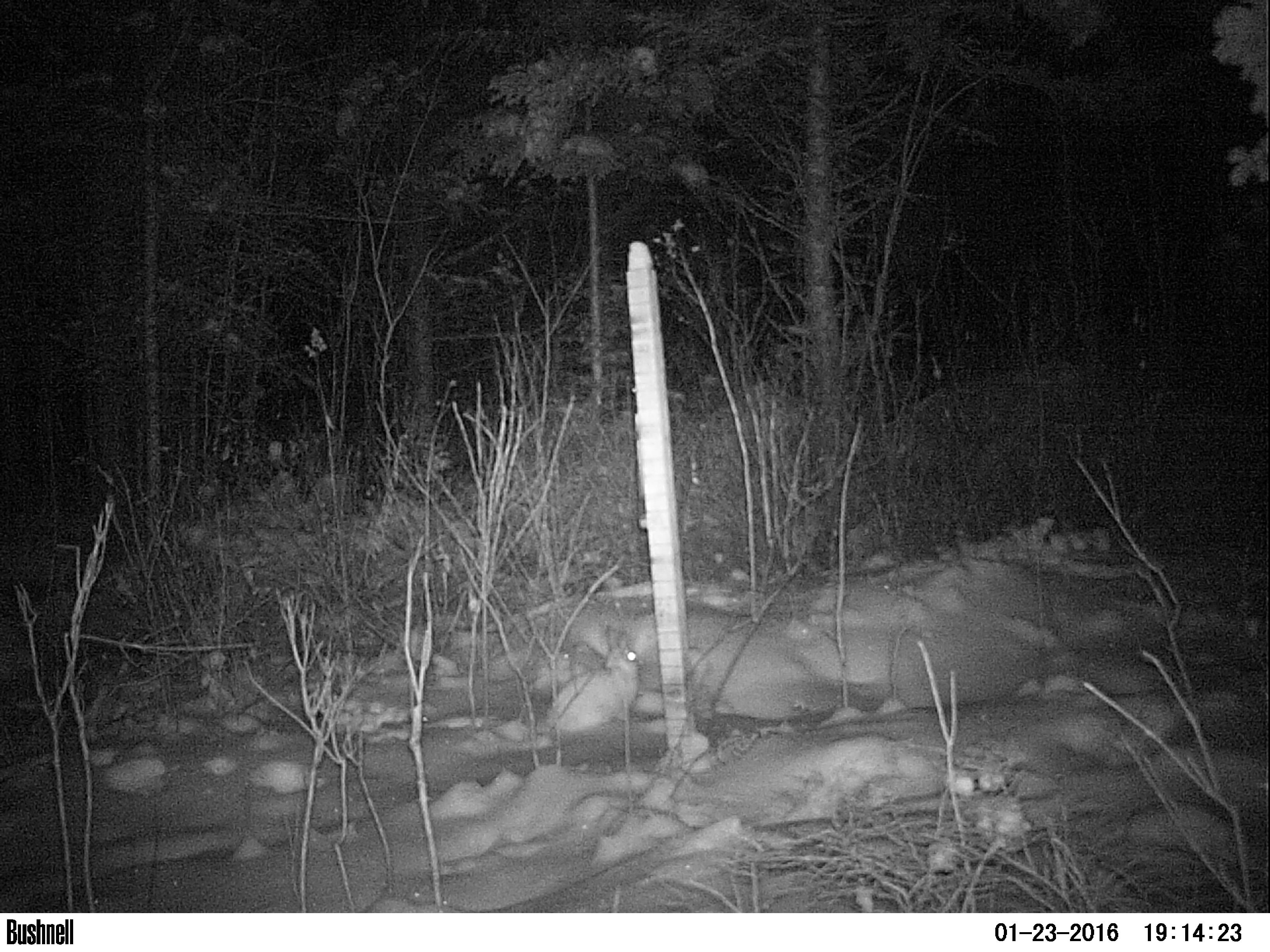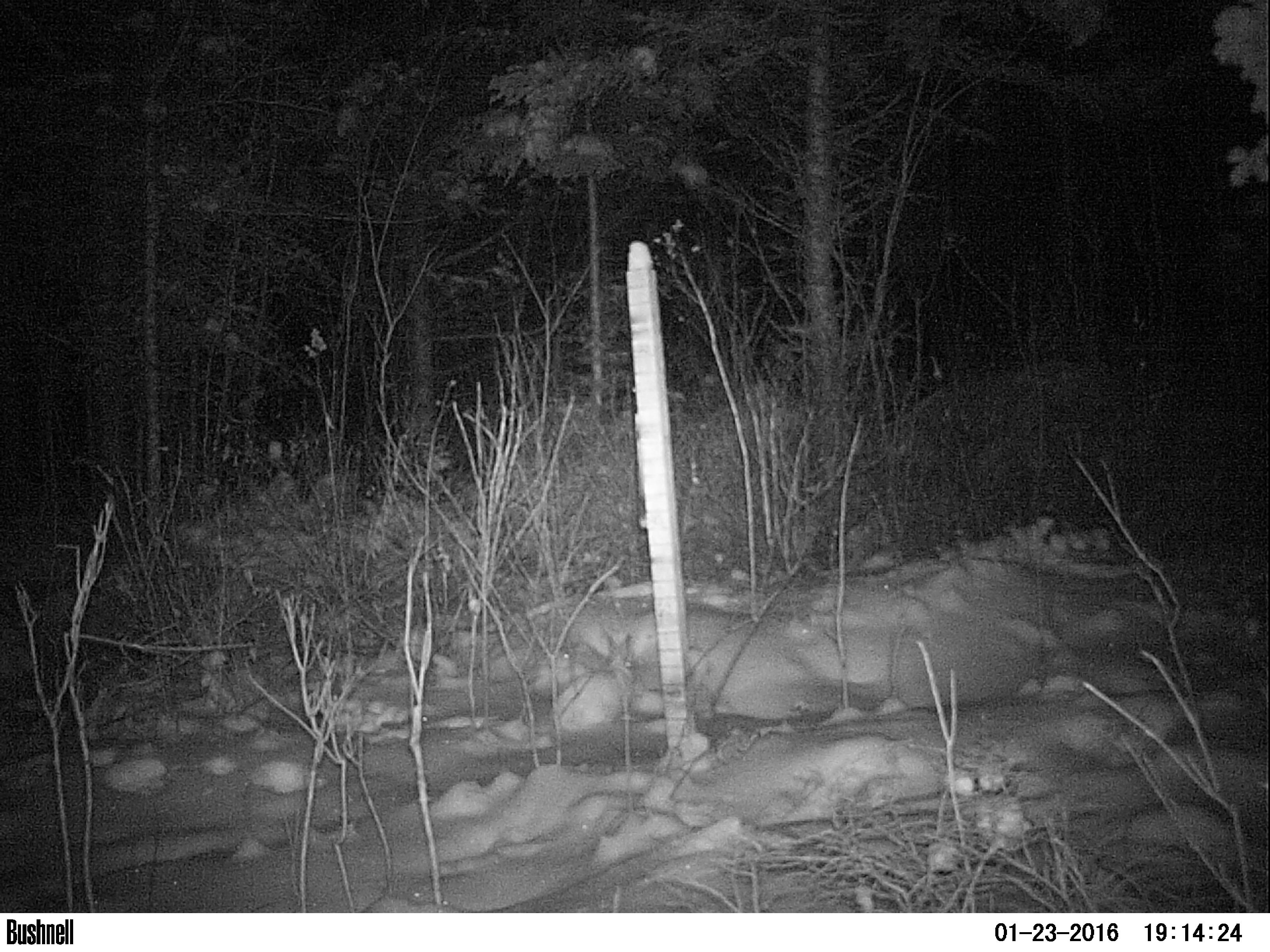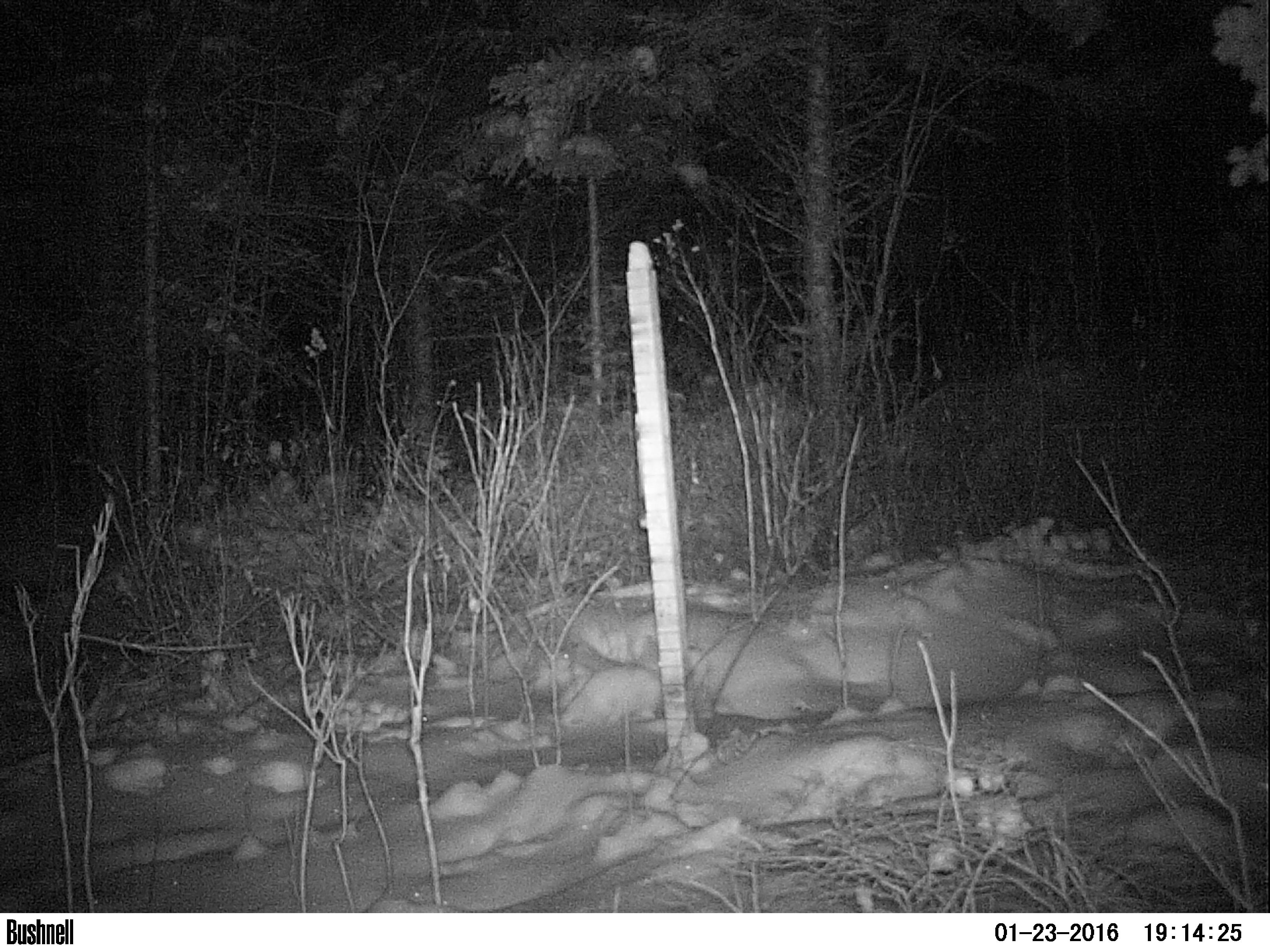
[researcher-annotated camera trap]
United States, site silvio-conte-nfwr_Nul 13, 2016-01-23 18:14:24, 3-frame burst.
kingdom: Animalia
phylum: Chordata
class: Mammalia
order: Lagomorpha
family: Leporidae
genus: Lepus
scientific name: Lepus americanus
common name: snowshoe hare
Snowshoe hare (Lepus americanus).